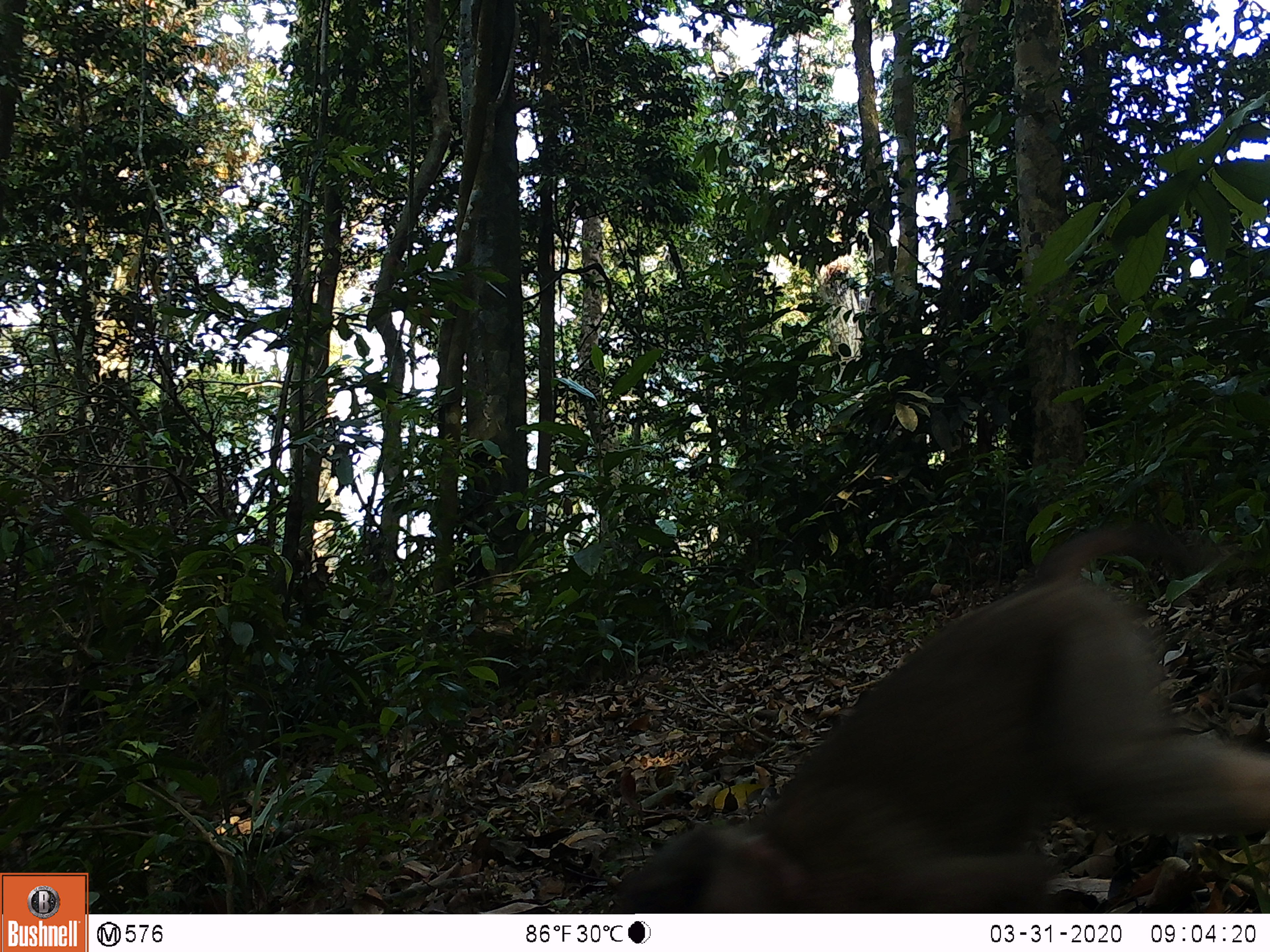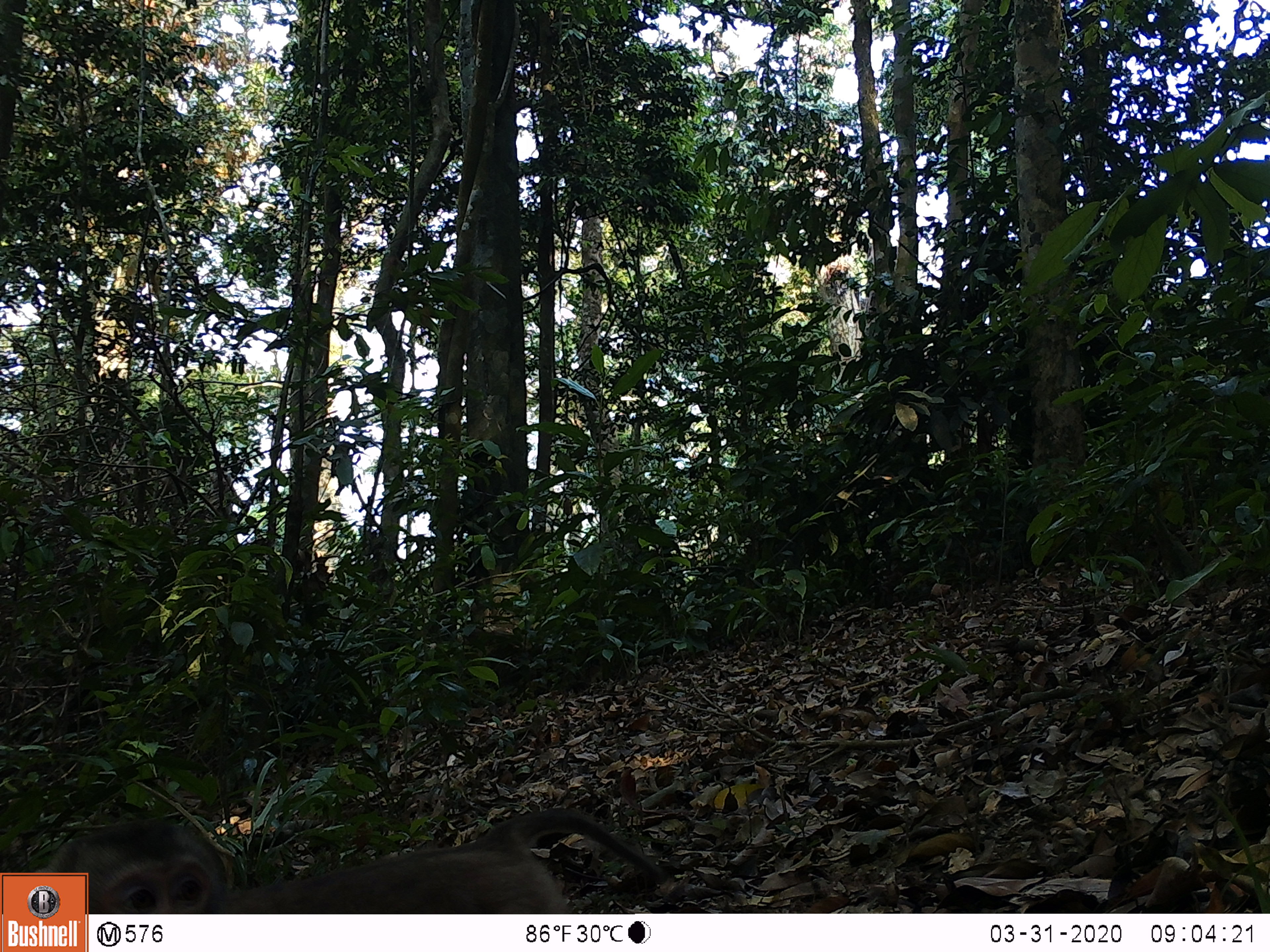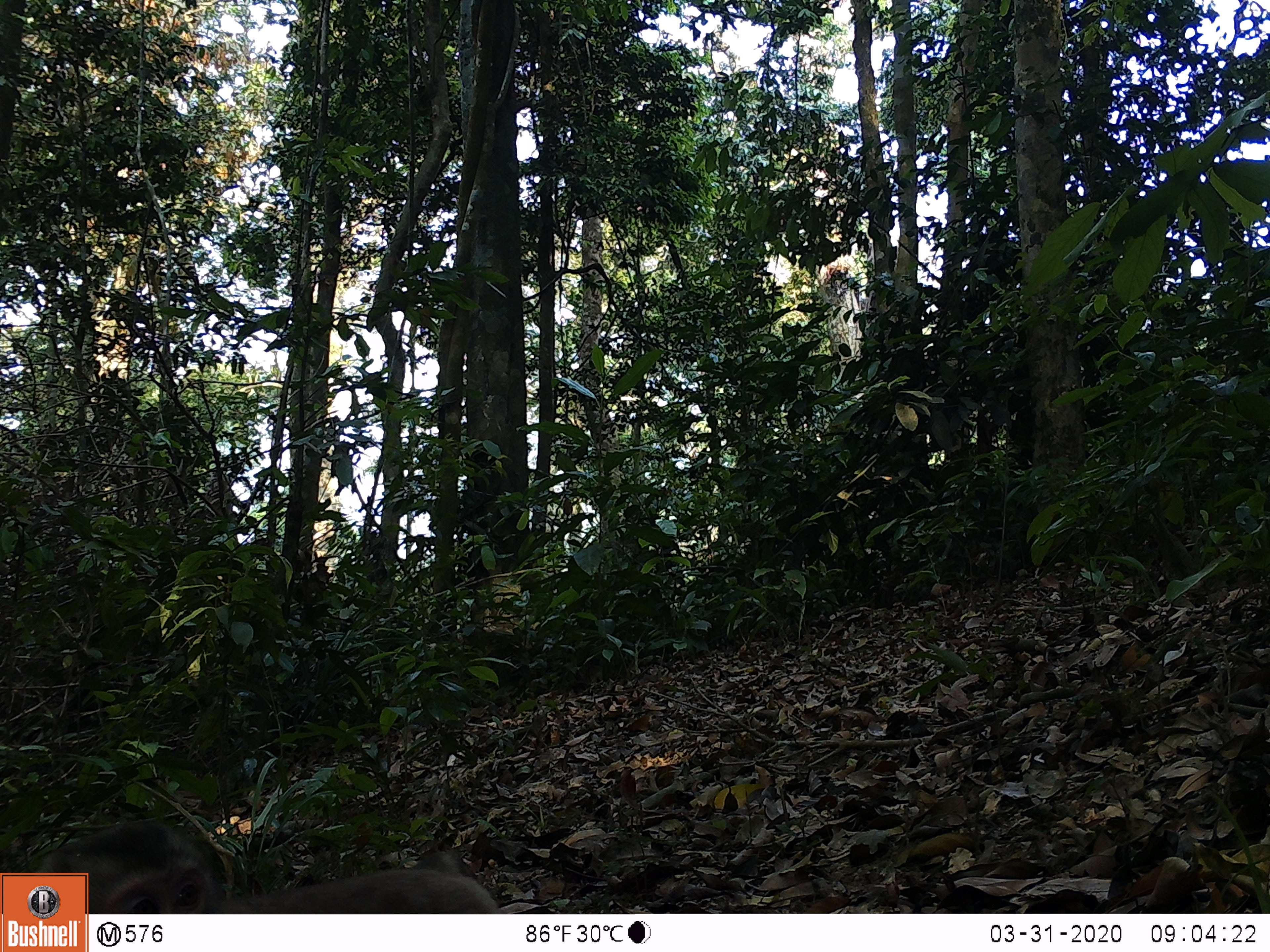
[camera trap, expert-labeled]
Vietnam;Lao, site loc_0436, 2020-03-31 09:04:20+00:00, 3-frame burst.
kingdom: Animalia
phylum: Chordata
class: Mammalia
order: Primates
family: Cercopithecidae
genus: Macaca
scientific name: Macaca nemestrina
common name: pig-tailed macaque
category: pig tailed macaque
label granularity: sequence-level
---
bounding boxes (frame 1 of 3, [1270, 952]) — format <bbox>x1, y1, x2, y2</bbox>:
pig tailed macaque: <bbox>606, 522, 1269, 913</bbox>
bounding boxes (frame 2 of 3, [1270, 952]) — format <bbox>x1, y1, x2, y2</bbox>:
pig tailed macaque: <bbox>22, 807, 667, 915</bbox>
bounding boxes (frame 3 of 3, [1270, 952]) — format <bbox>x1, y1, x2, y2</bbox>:
pig tailed macaque: <bbox>31, 818, 497, 913</bbox>